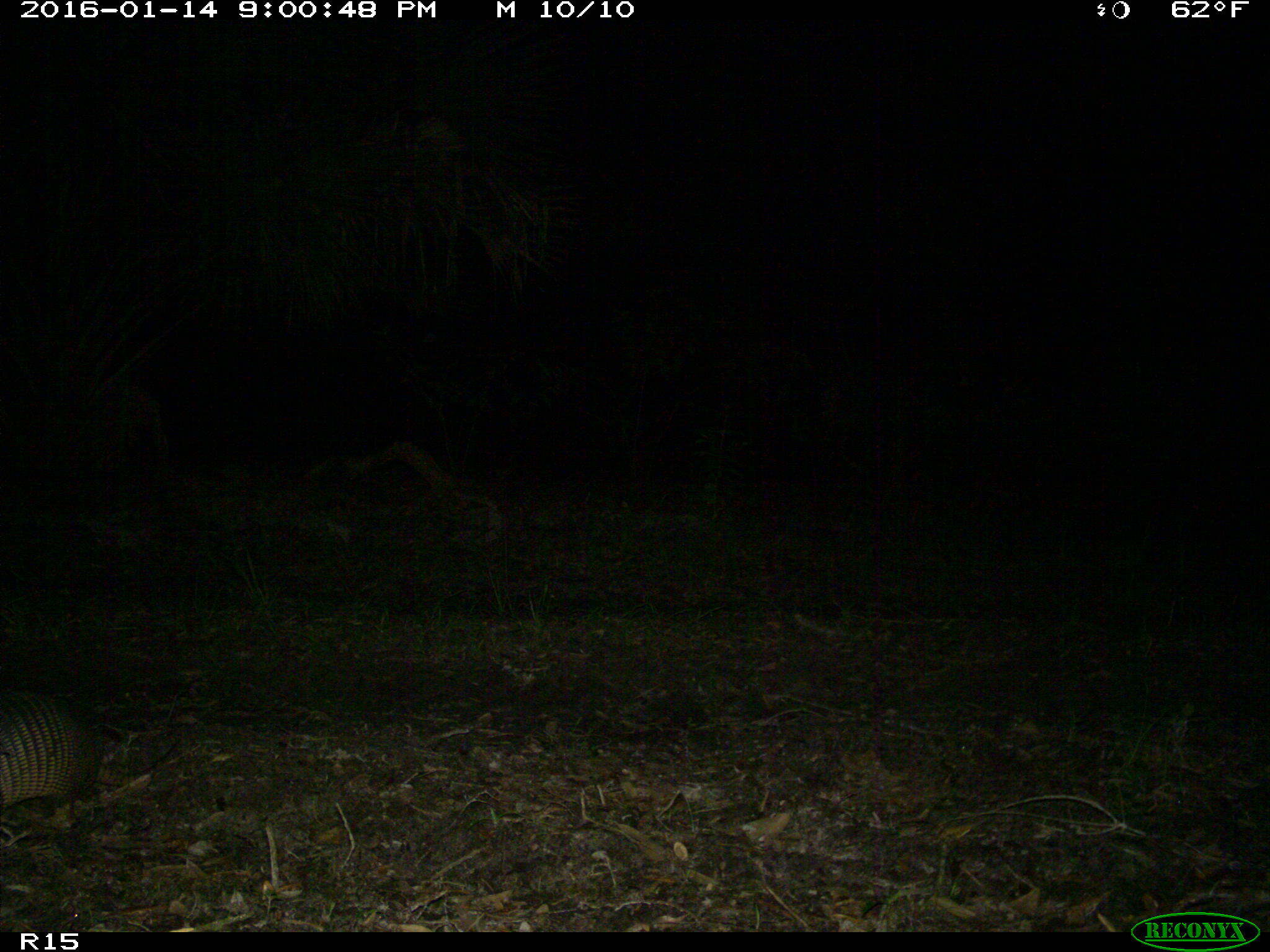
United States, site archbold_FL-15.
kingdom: Animalia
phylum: Chordata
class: Mammalia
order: Cingulata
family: Dasypodidae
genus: Dasypus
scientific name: Dasypus novemcinctus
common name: nine-banded armadillo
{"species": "Dasypus novemcinctus (nine-banded armadillo)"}